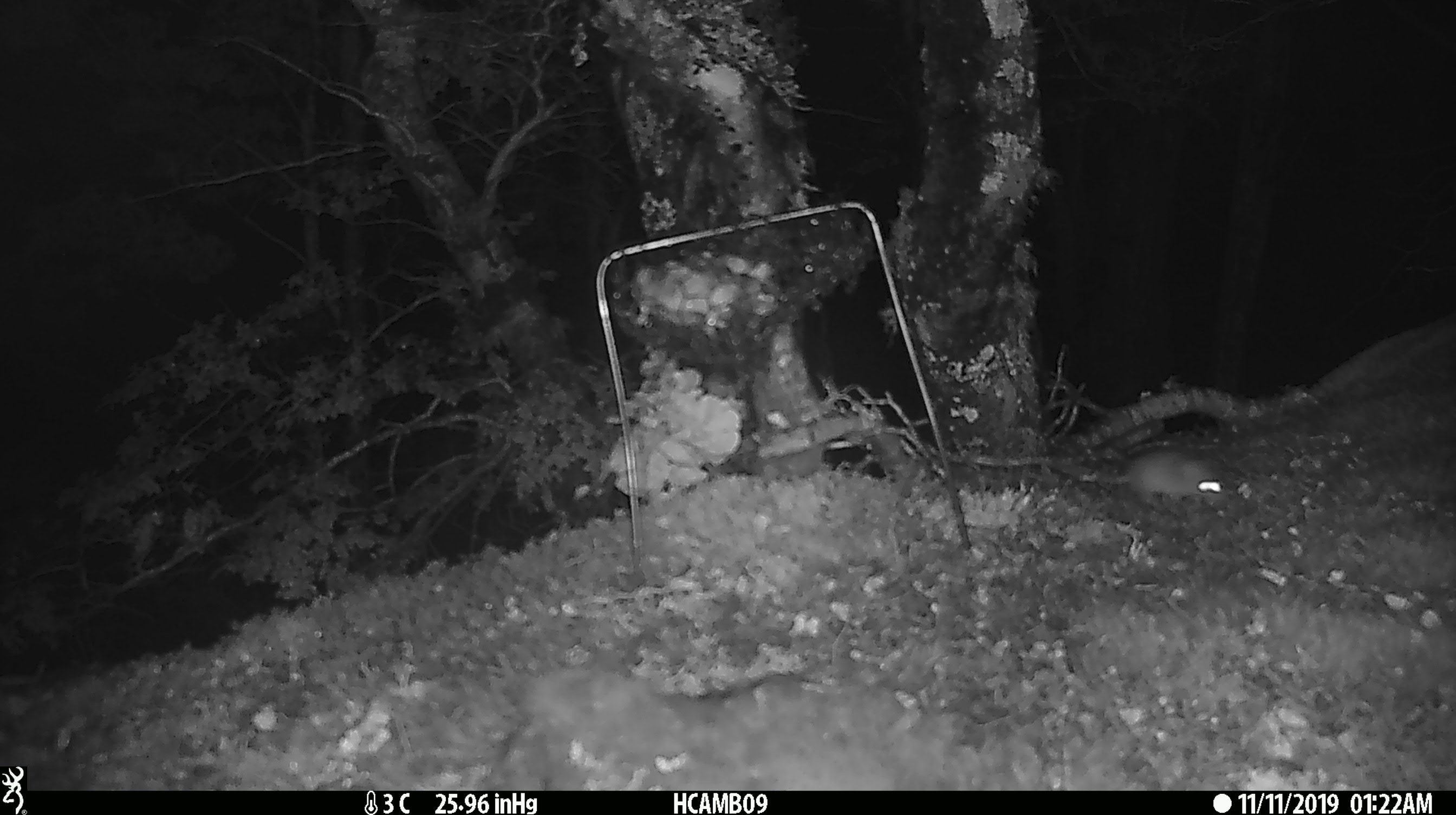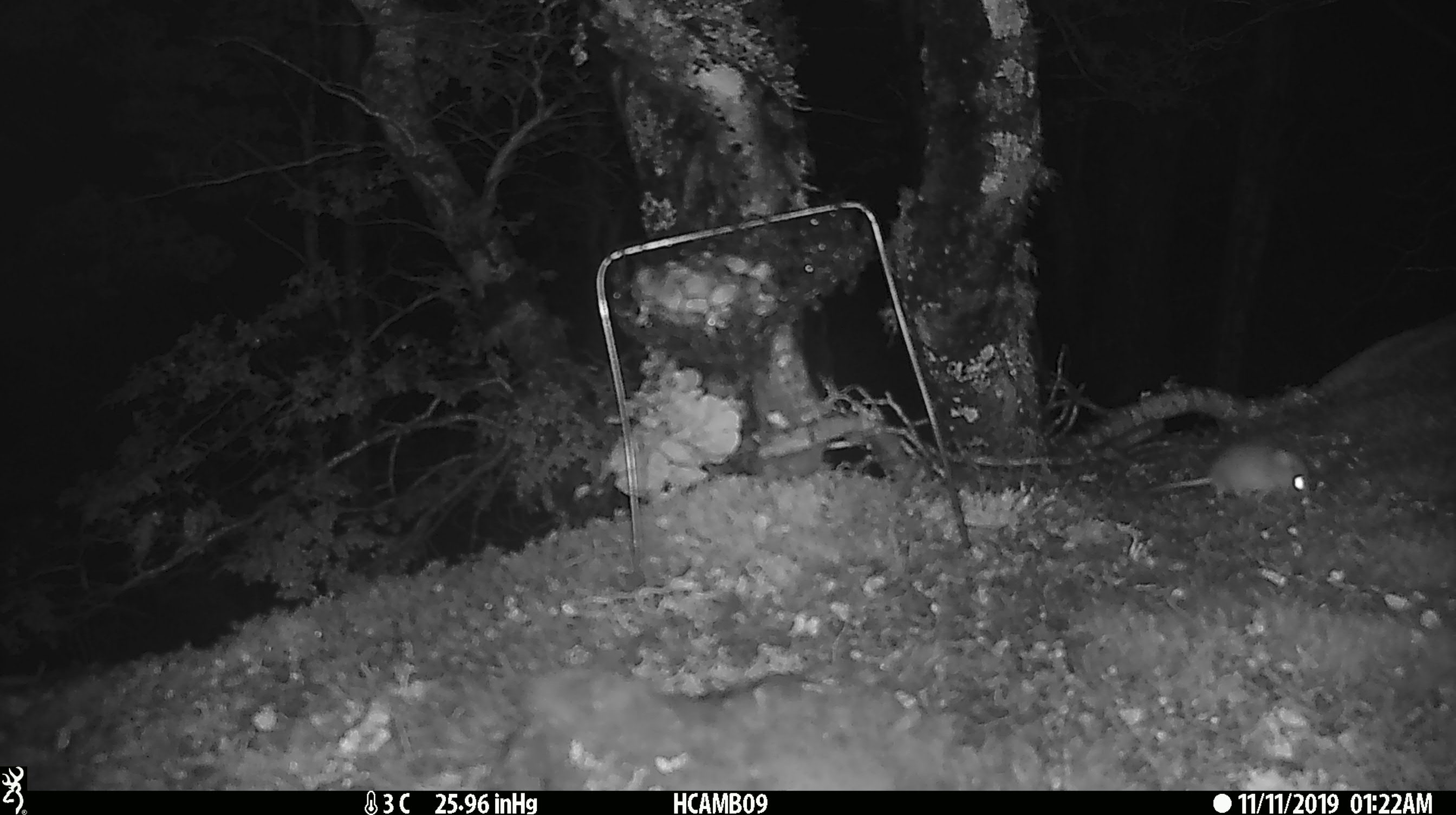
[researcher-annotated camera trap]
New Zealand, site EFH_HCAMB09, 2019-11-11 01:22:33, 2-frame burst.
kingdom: Animalia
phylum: Chordata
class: Mammalia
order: Rodentia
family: Muridae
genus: Mus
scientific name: Mus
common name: mouse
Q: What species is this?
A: Mouse (Mus).